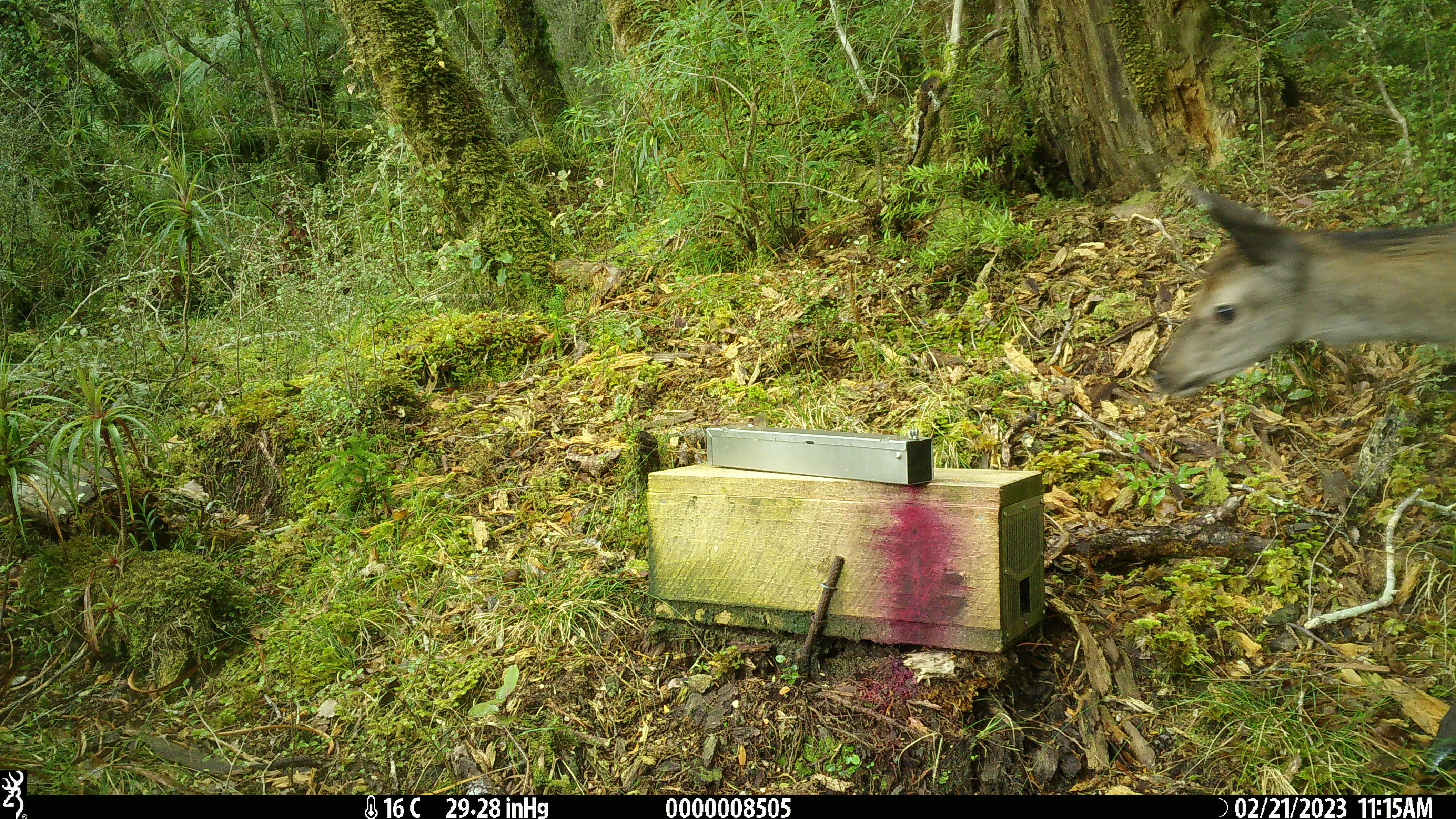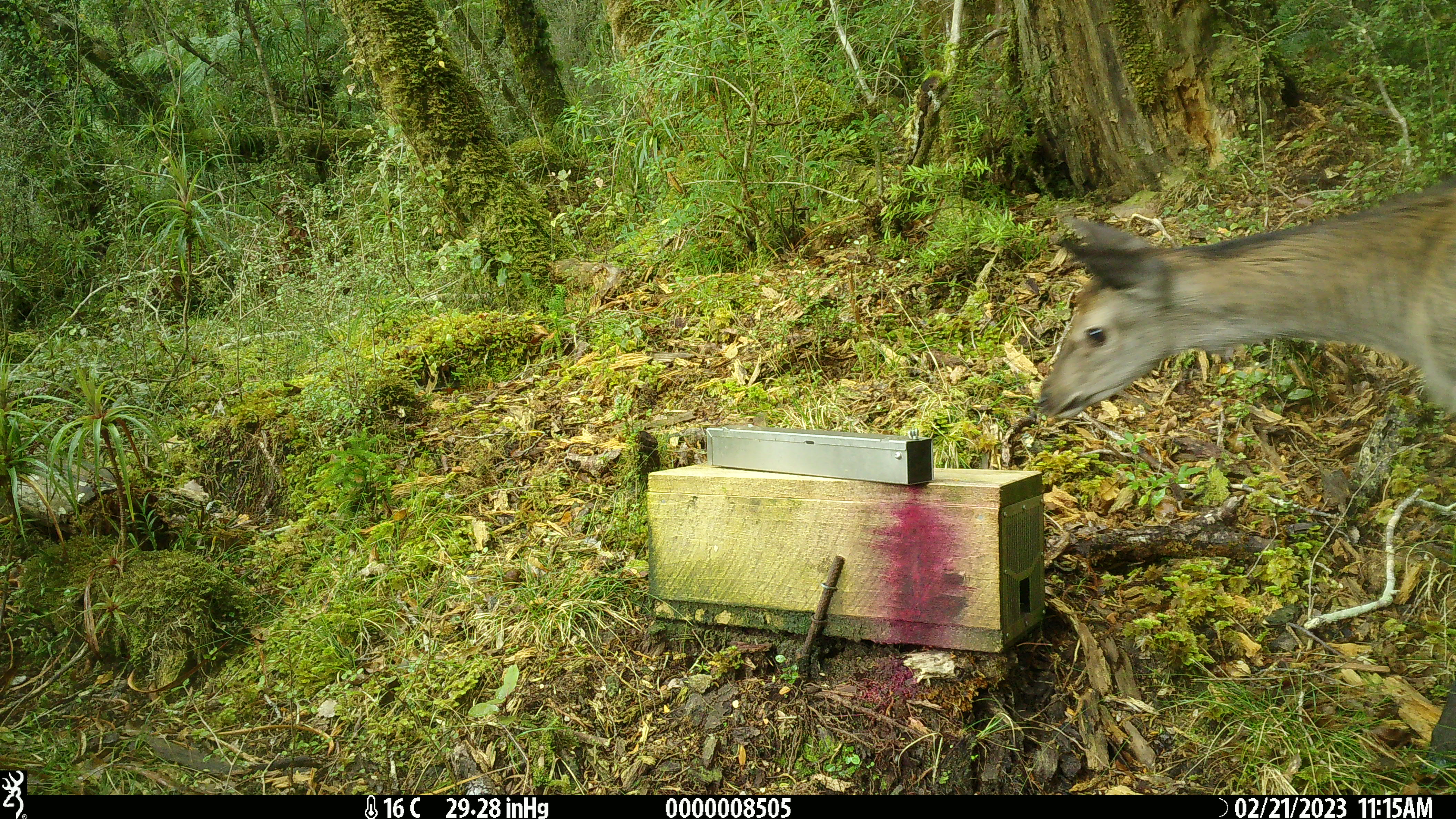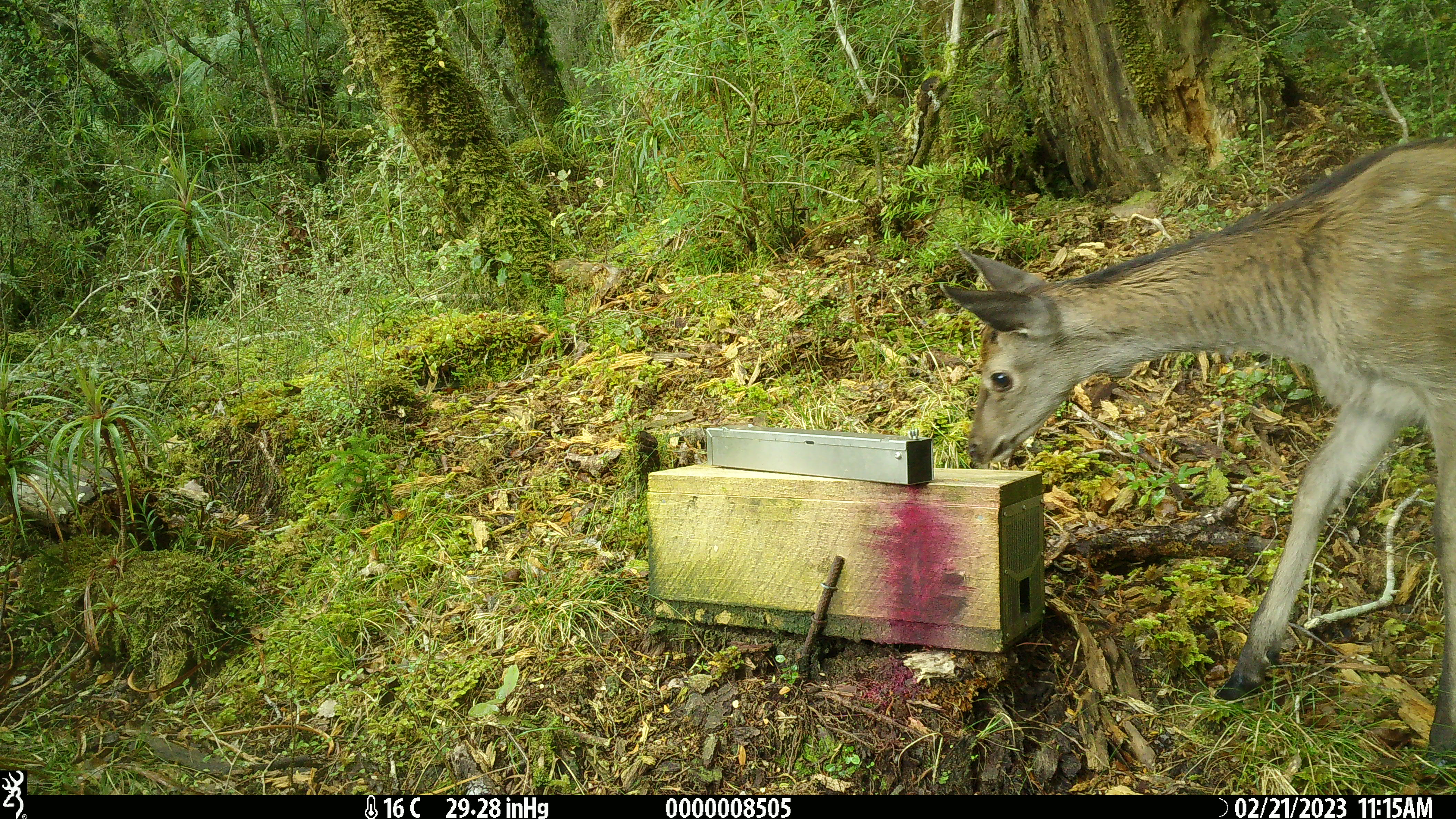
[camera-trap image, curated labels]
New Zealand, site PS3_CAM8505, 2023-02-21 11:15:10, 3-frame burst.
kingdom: Animalia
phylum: Chordata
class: Mammalia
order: Artiodactyla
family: Cervidae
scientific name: Cervidae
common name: deer